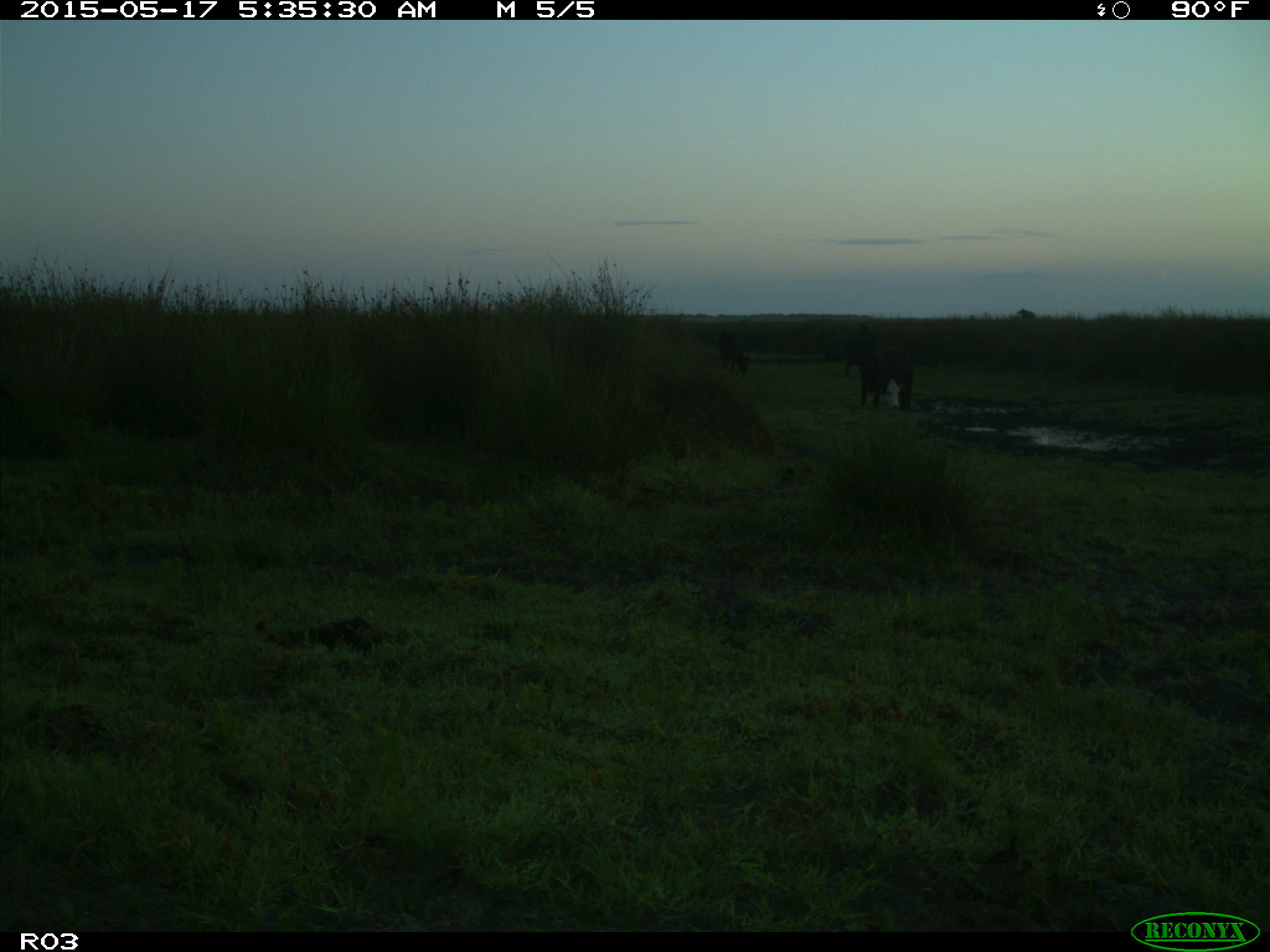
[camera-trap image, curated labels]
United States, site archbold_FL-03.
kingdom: Animalia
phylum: Chordata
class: Mammalia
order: Artiodactyla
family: Bovidae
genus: Bos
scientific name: Bos taurus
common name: domestic cow